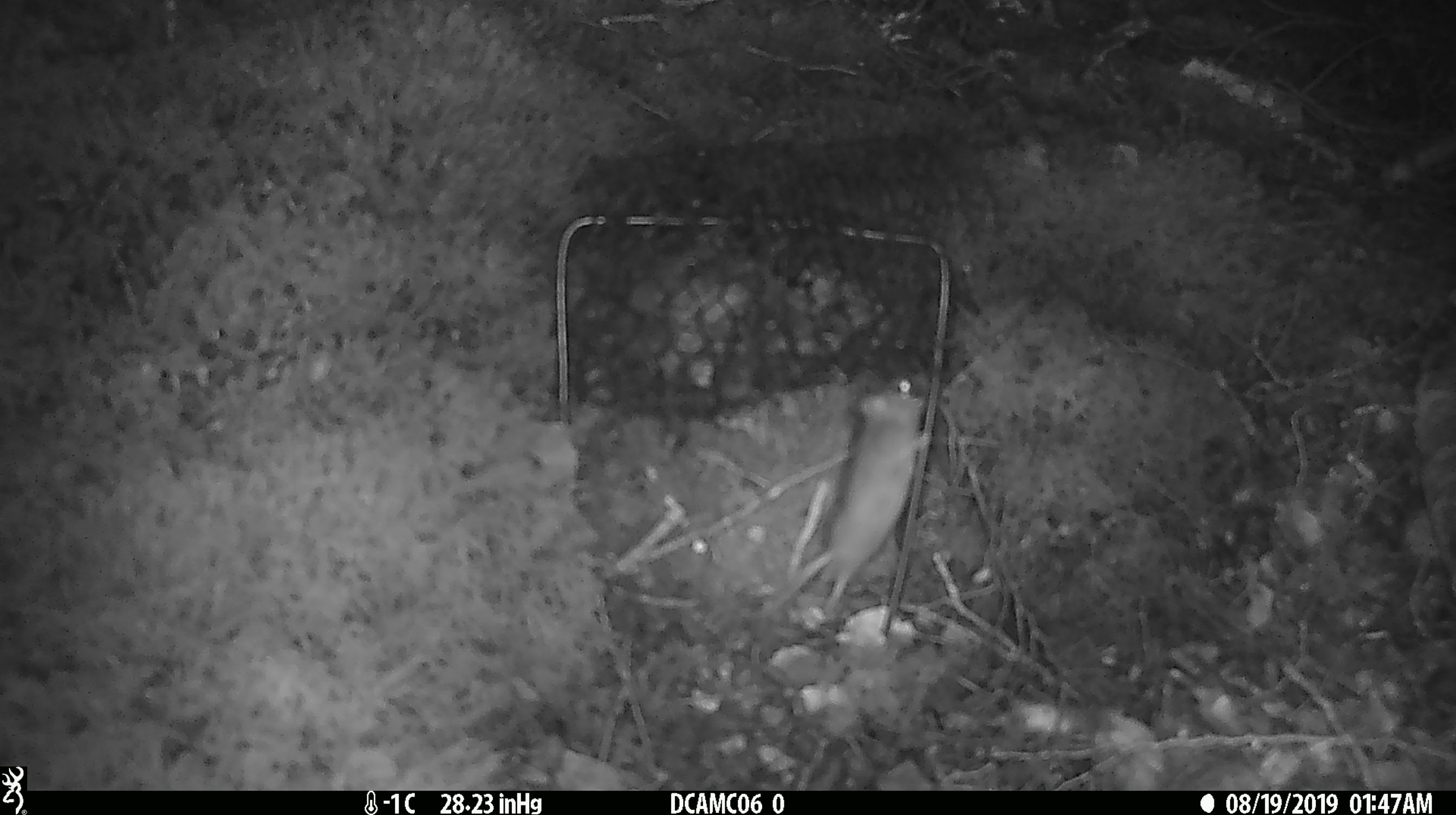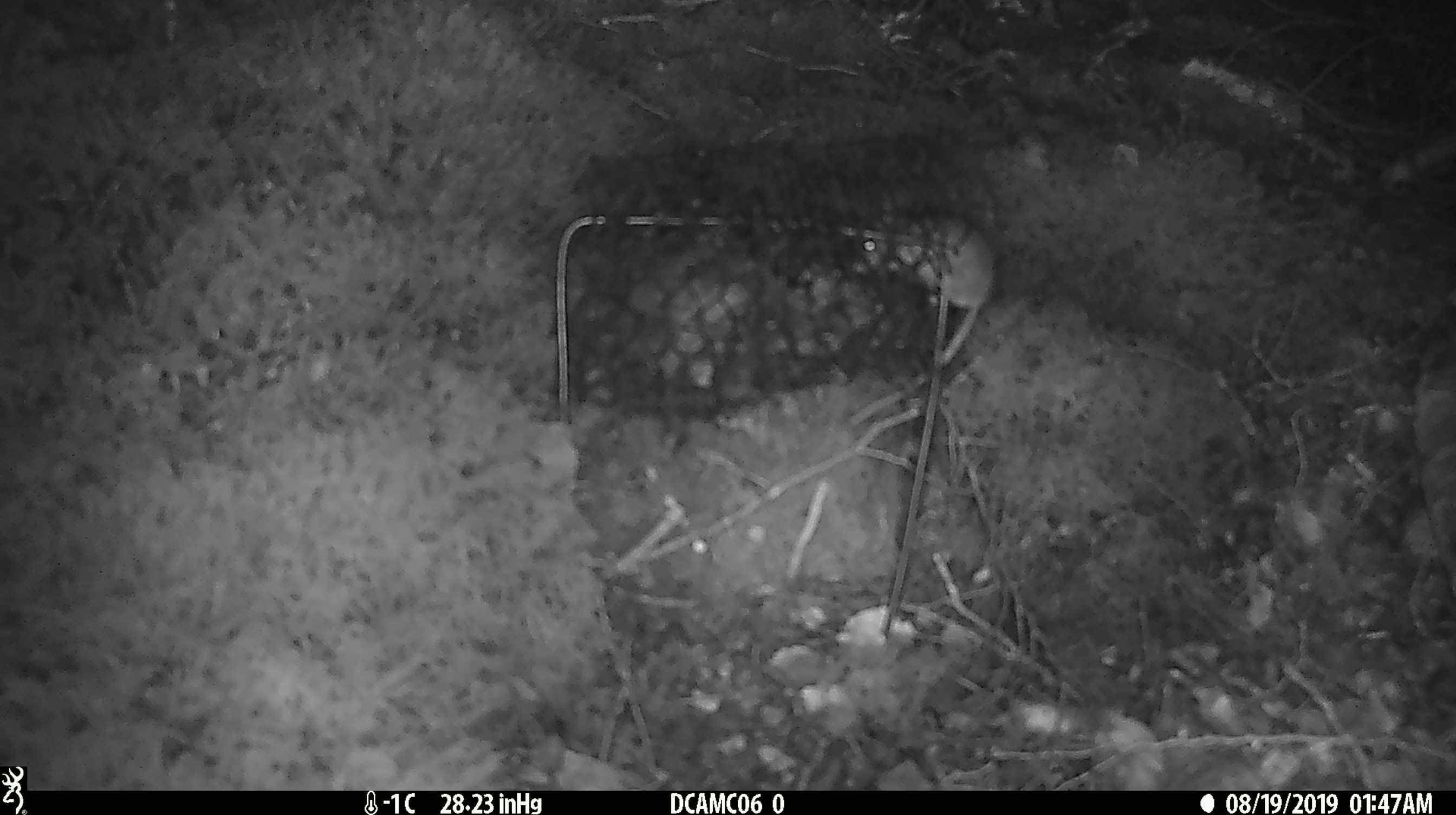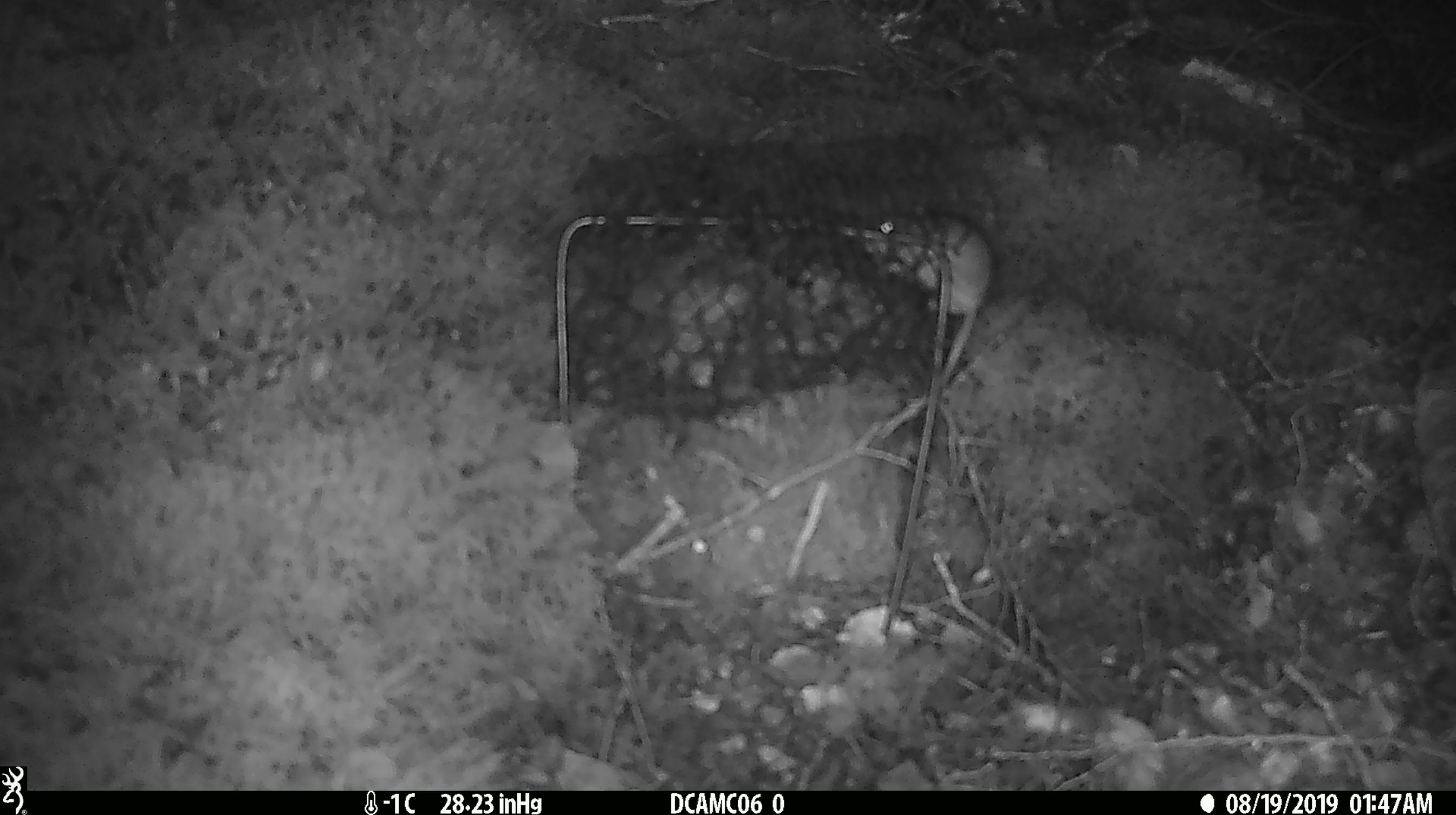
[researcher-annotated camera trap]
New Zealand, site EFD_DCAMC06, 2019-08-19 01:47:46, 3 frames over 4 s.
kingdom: Animalia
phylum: Chordata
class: Mammalia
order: Rodentia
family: Muridae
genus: Mus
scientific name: Mus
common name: mouse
Mouse (Mus).